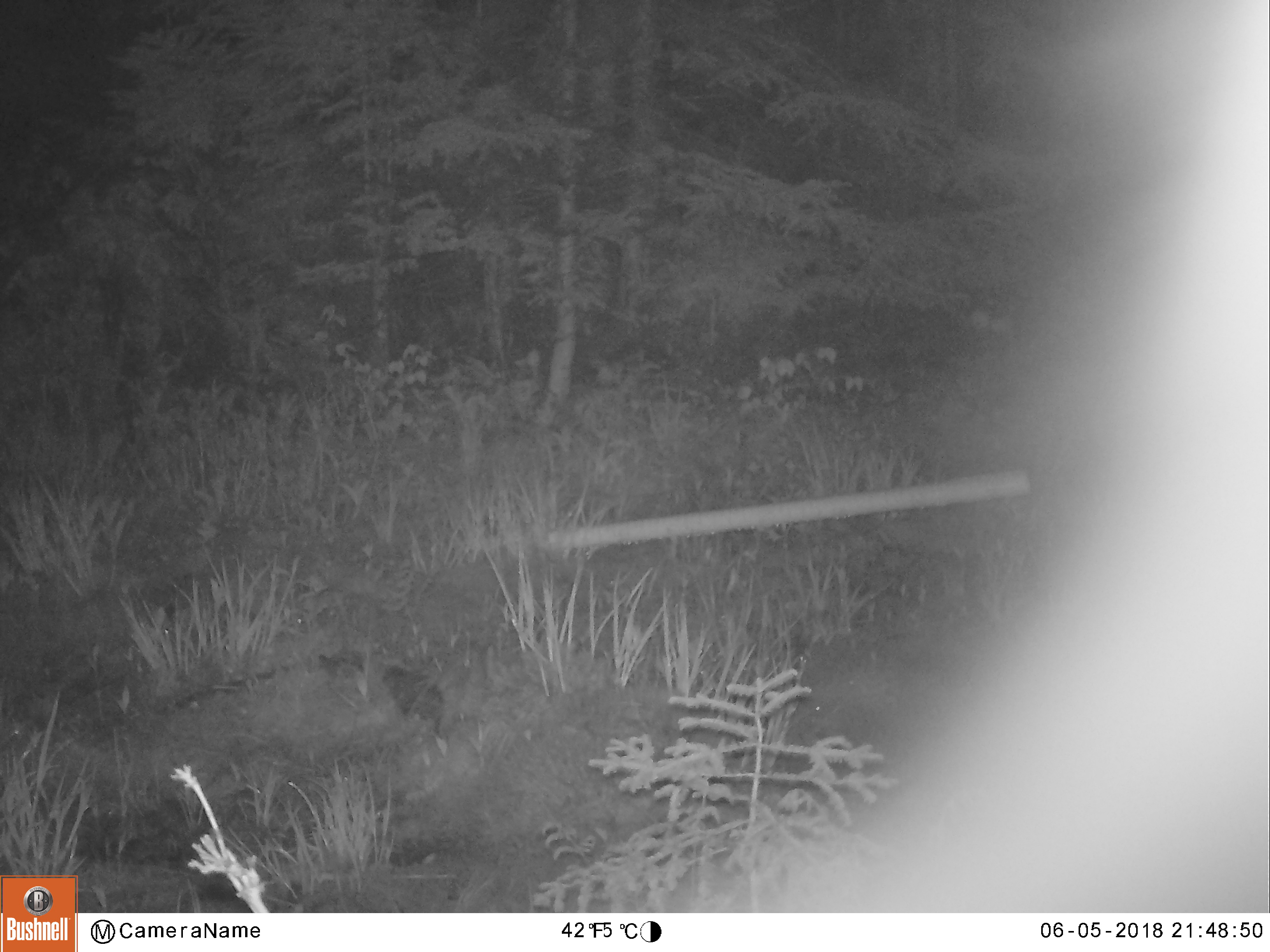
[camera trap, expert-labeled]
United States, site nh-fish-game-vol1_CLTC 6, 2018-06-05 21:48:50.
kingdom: Animalia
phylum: Chordata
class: Mammalia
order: Artiodactyla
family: Cervidae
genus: Odocoileus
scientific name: Odocoileus virginianus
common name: white-tailed deer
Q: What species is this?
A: White-tailed deer (Odocoileus virginianus).